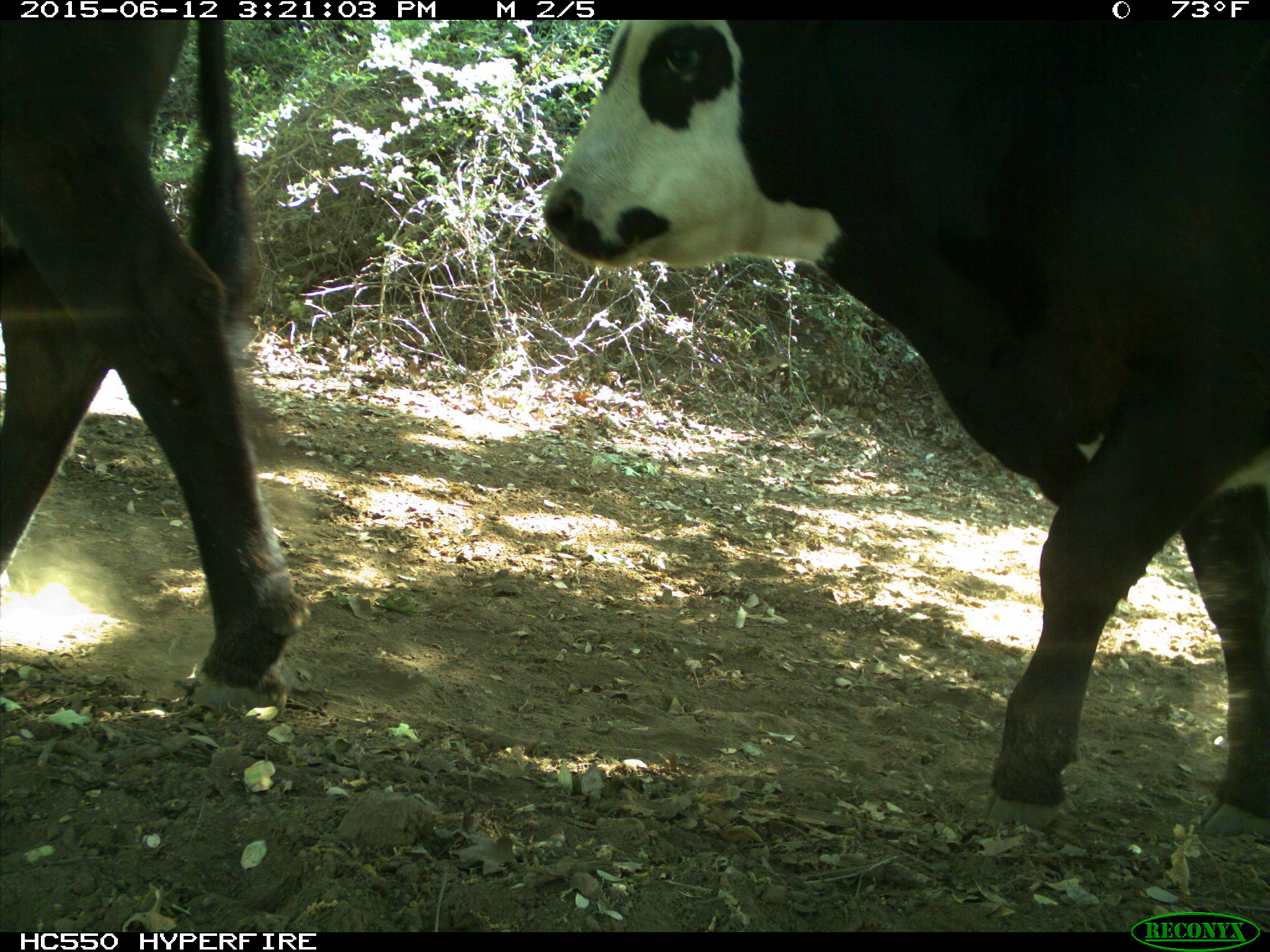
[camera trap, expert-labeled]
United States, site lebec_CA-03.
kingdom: Animalia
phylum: Chordata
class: Mammalia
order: Artiodactyla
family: Bovidae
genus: Bos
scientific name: Bos taurus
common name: domestic cow